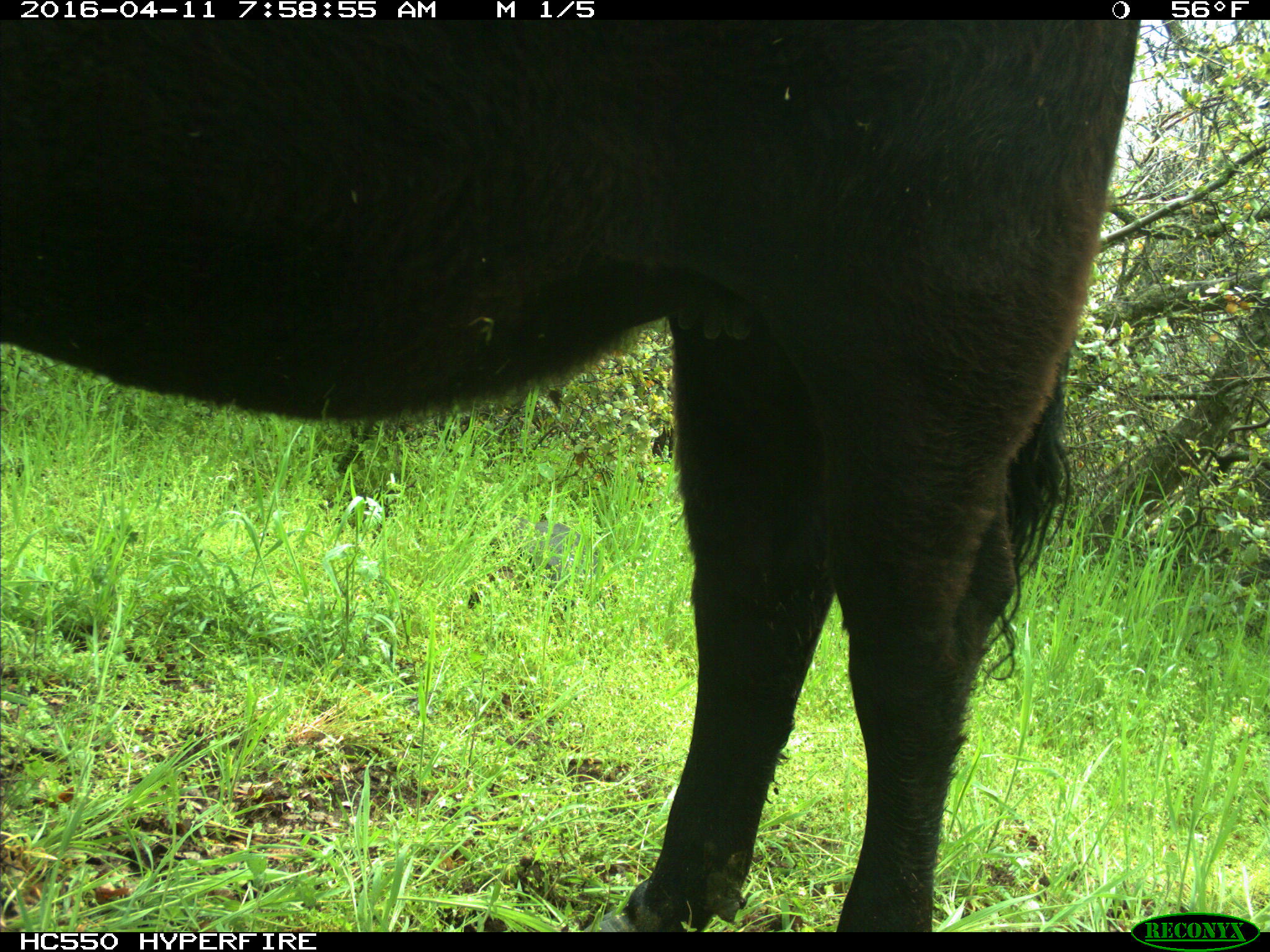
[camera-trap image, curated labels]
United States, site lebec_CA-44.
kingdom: Animalia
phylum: Chordata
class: Mammalia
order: Artiodactyla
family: Bovidae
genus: Bos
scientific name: Bos taurus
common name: domestic cow